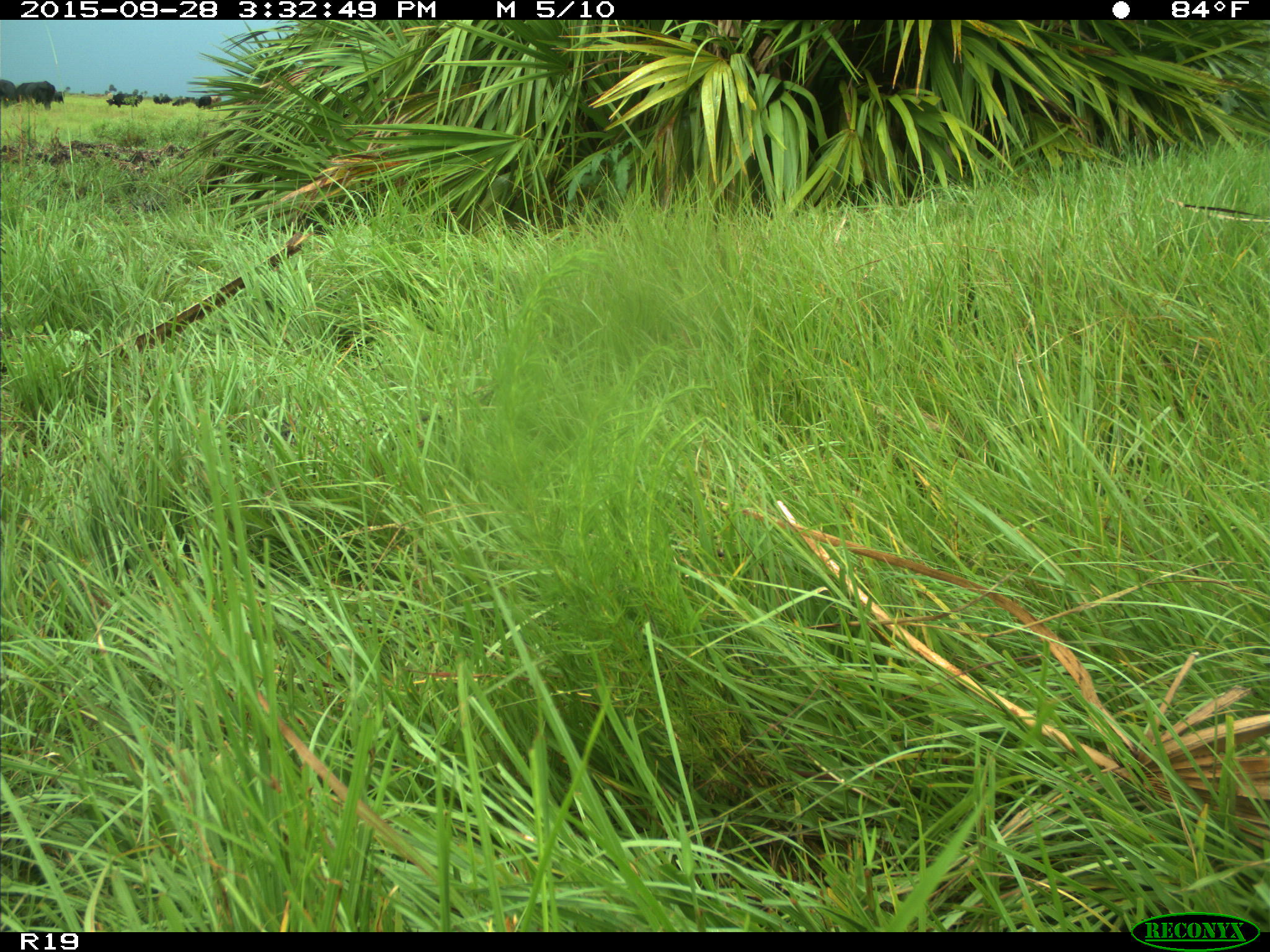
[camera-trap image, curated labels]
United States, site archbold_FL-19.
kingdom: Animalia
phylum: Chordata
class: Mammalia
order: Artiodactyla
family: Bovidae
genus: Bos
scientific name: Bos taurus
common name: domestic cow